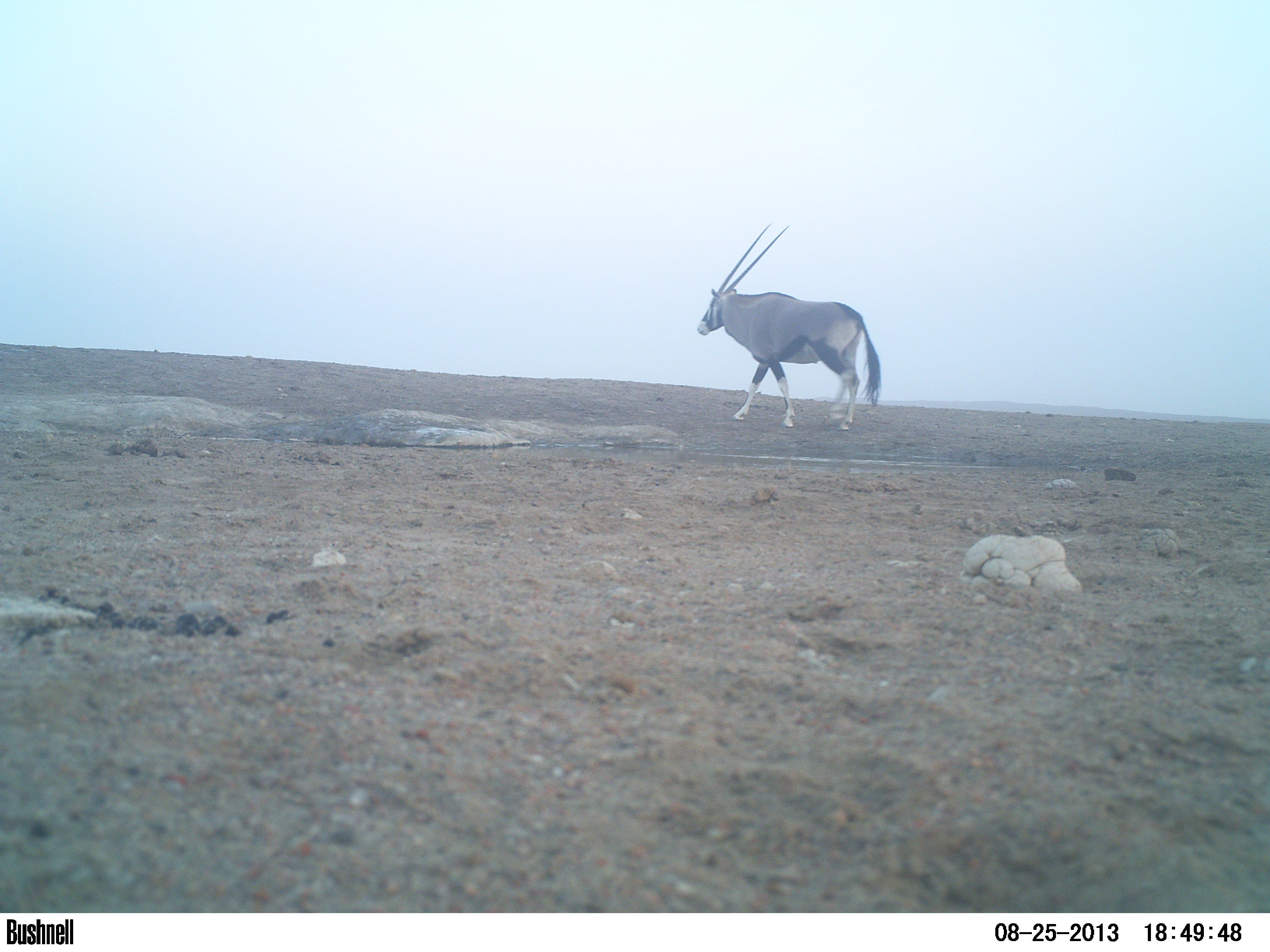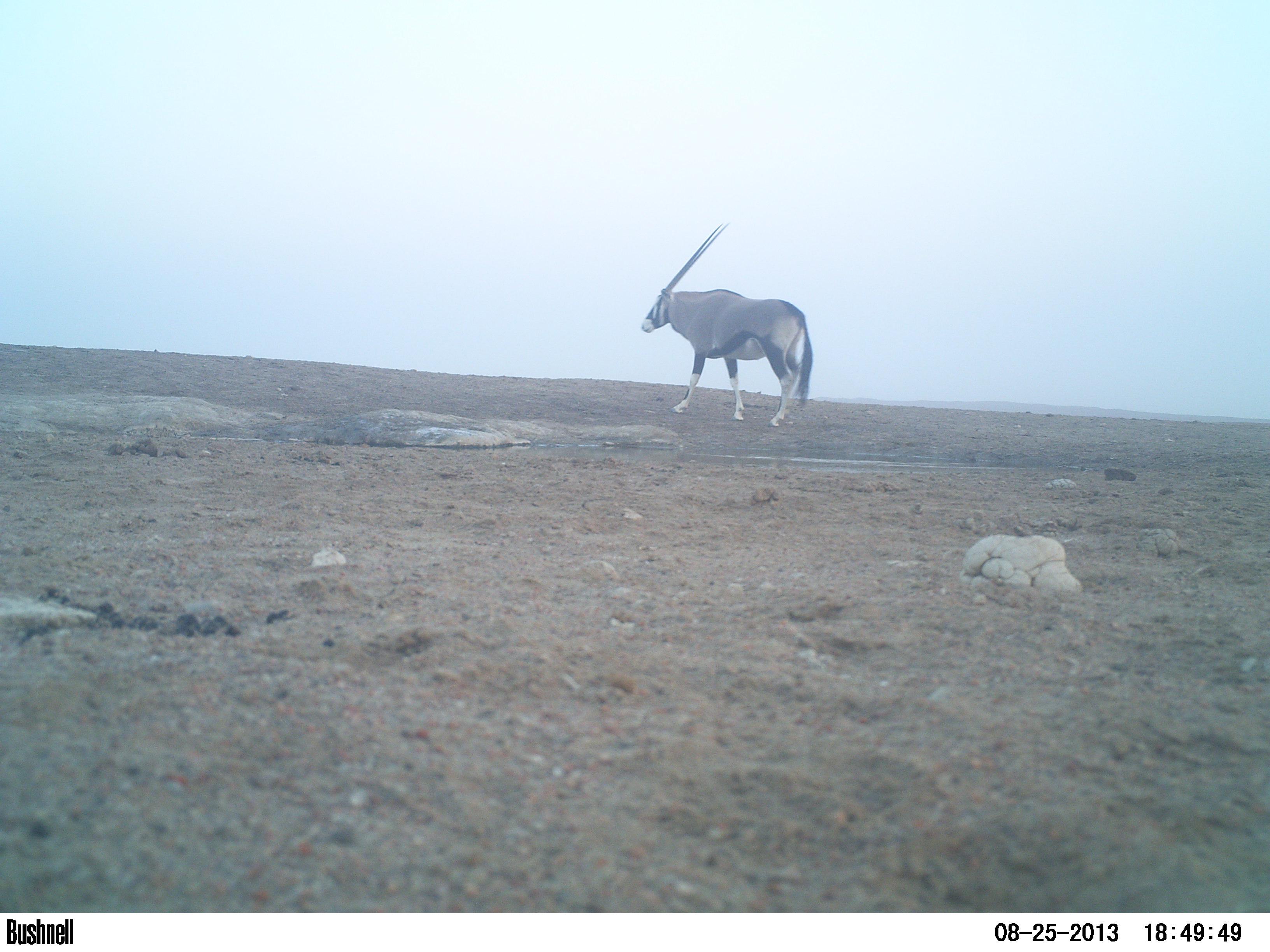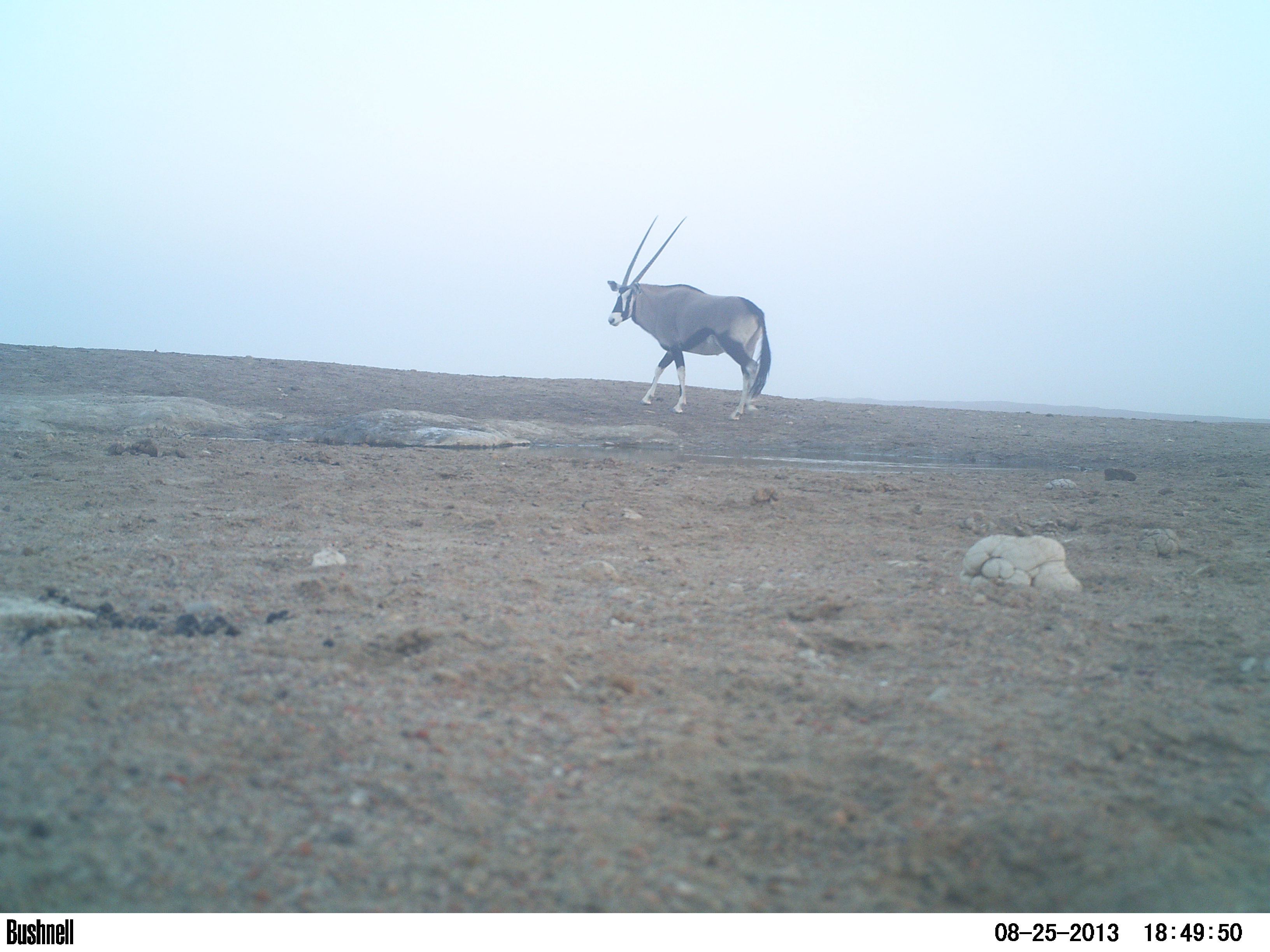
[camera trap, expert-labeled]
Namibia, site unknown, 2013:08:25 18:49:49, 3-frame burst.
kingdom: Animalia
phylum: Chordata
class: Mammalia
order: Artiodactyla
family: Bovidae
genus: Oryx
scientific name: Oryx gazella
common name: gemsbok